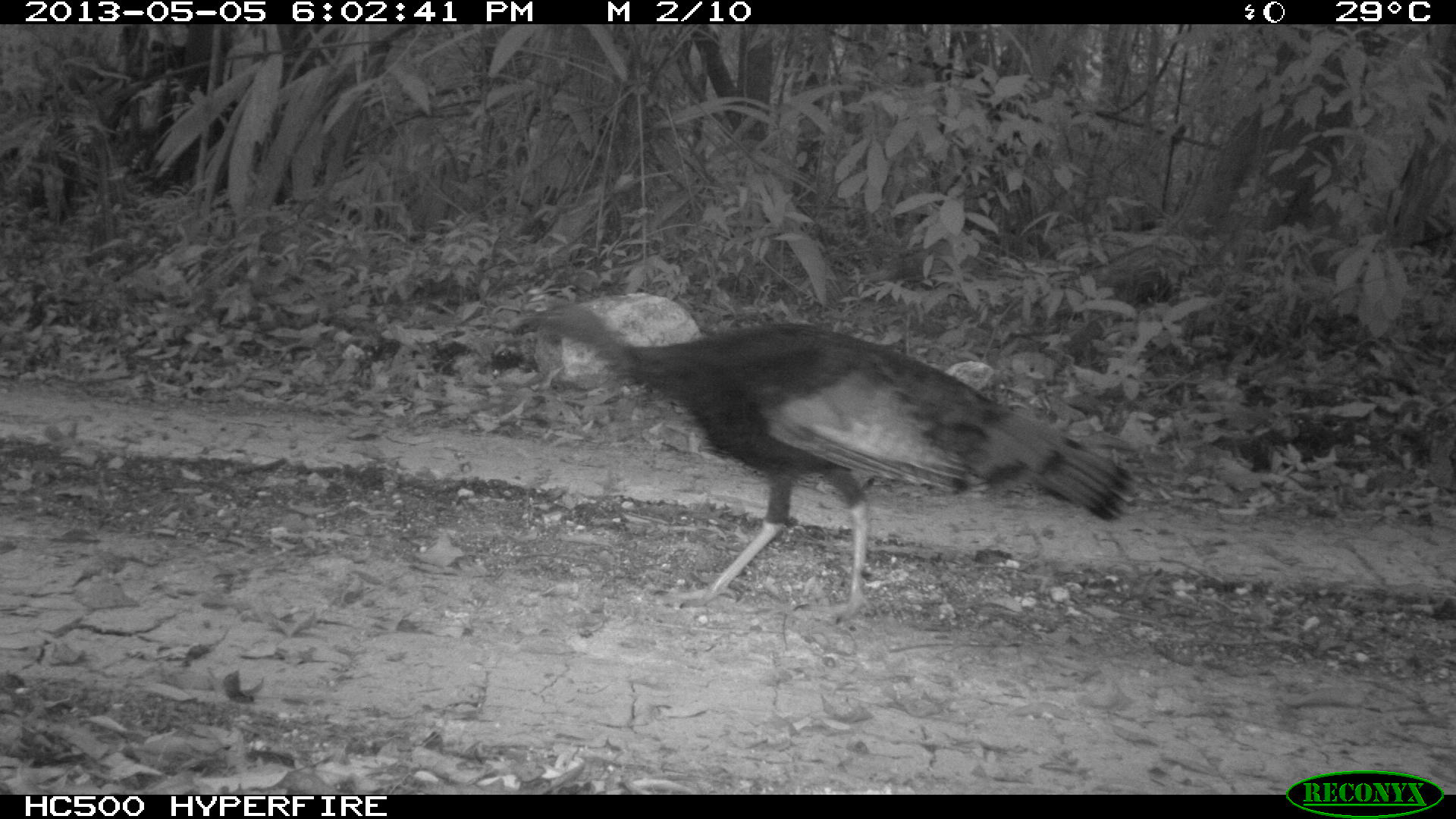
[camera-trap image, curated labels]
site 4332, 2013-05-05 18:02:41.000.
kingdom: Animalia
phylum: Chordata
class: Aves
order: Galliformes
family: Phasianidae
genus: Meleagris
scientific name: Meleagris ocellata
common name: ocellated turkey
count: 1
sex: male